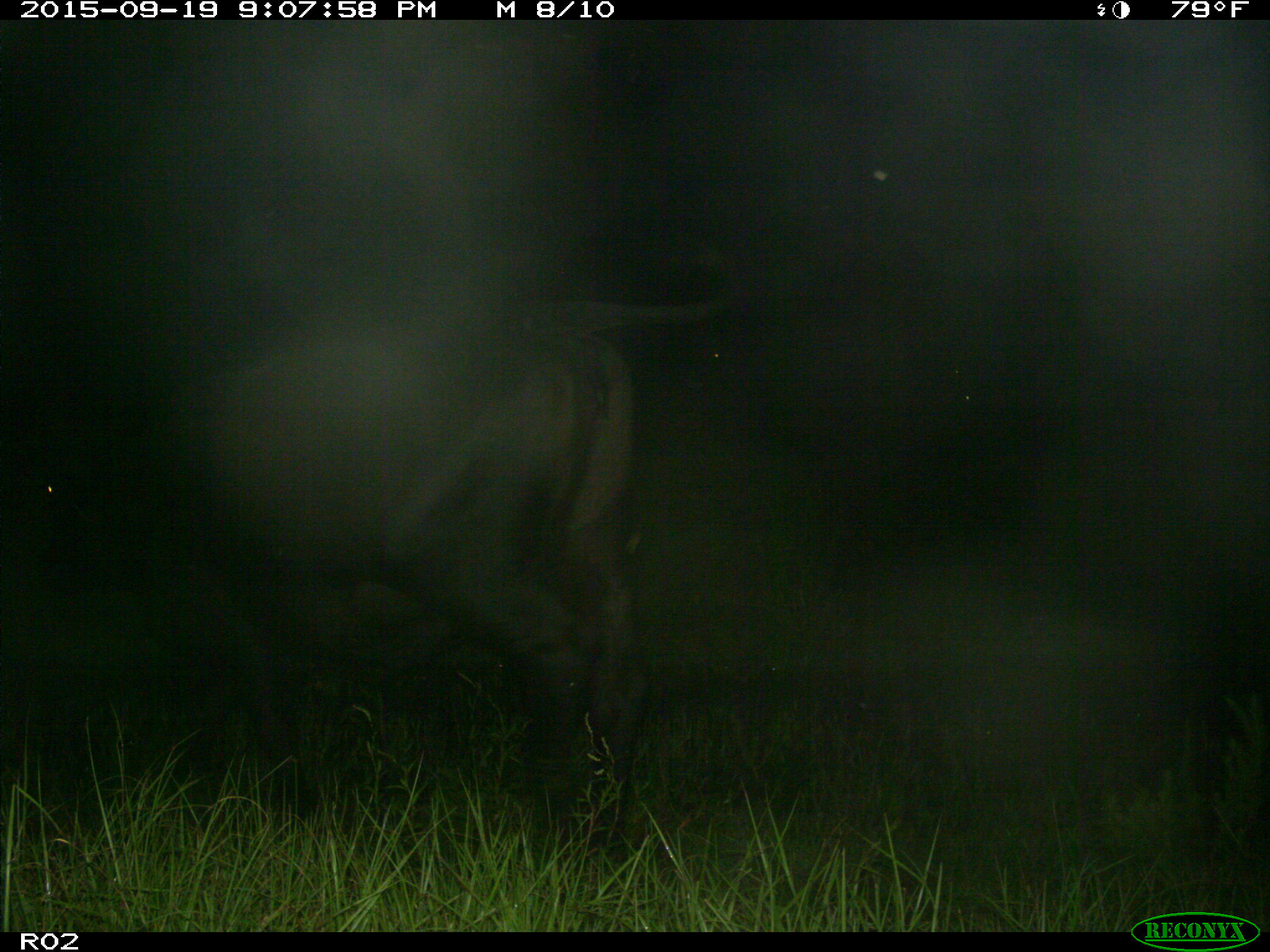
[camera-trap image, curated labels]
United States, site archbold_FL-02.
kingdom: Animalia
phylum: Chordata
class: Mammalia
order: Artiodactyla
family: Bovidae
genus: Bos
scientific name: Bos taurus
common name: domestic cow